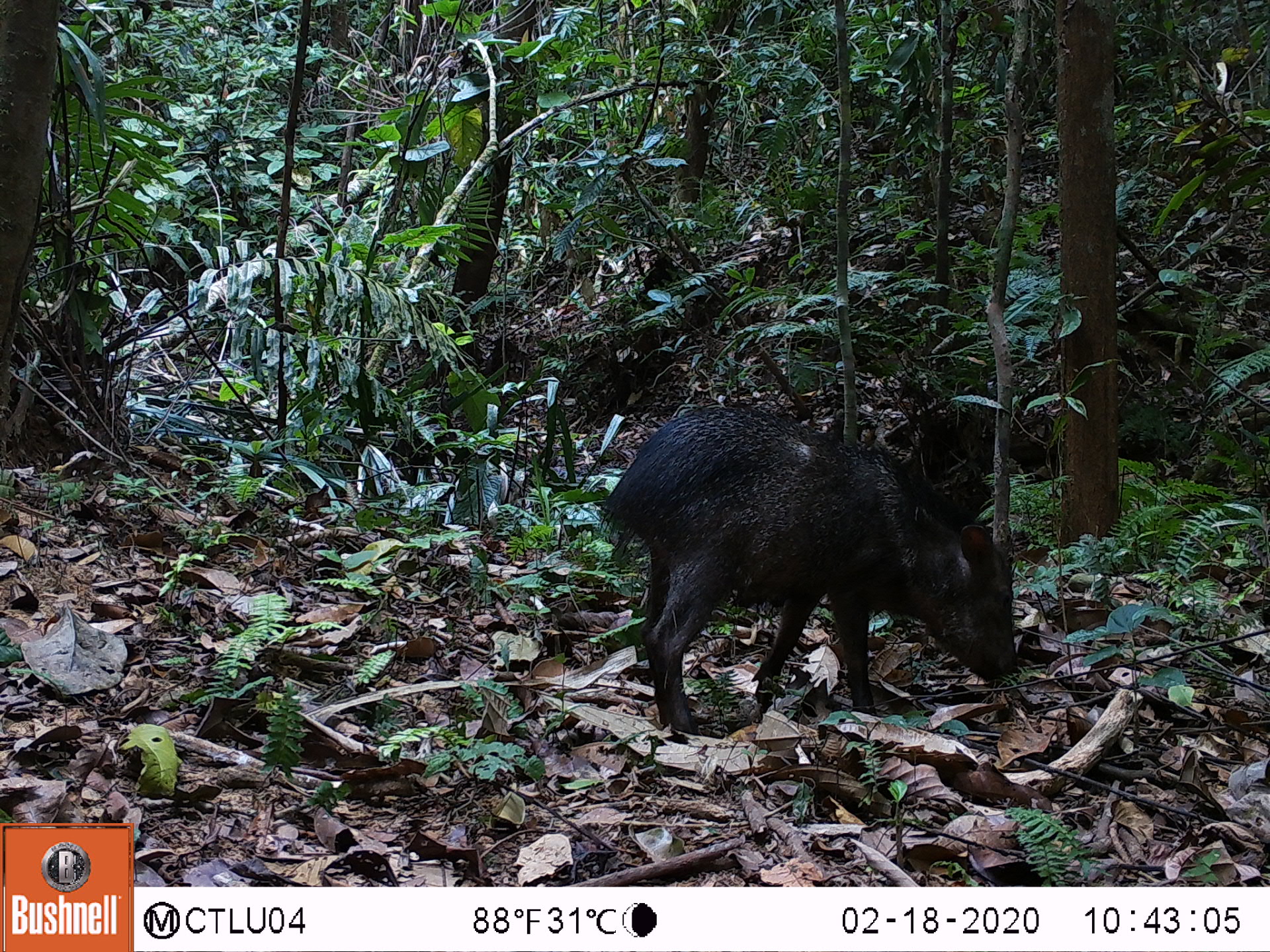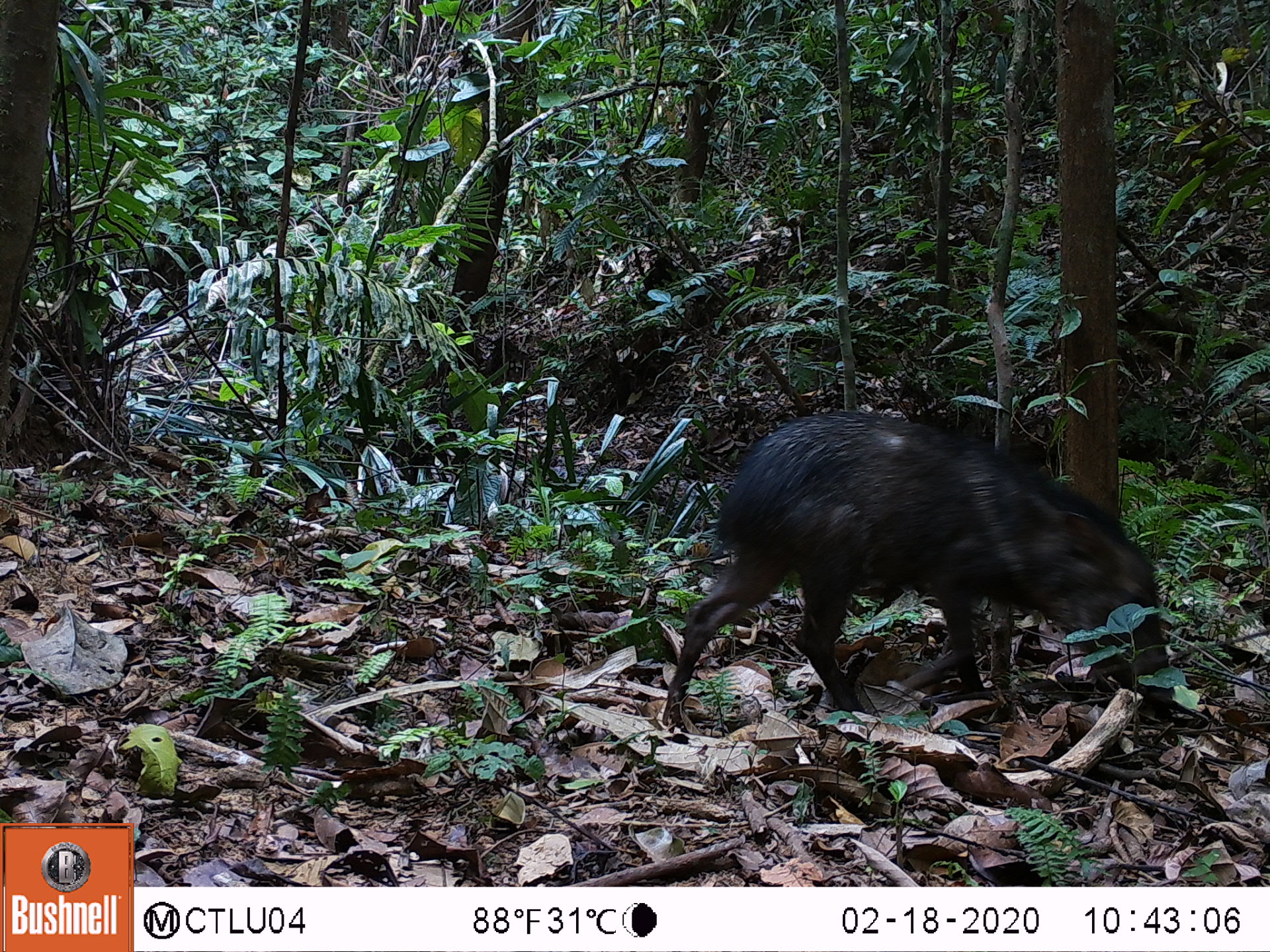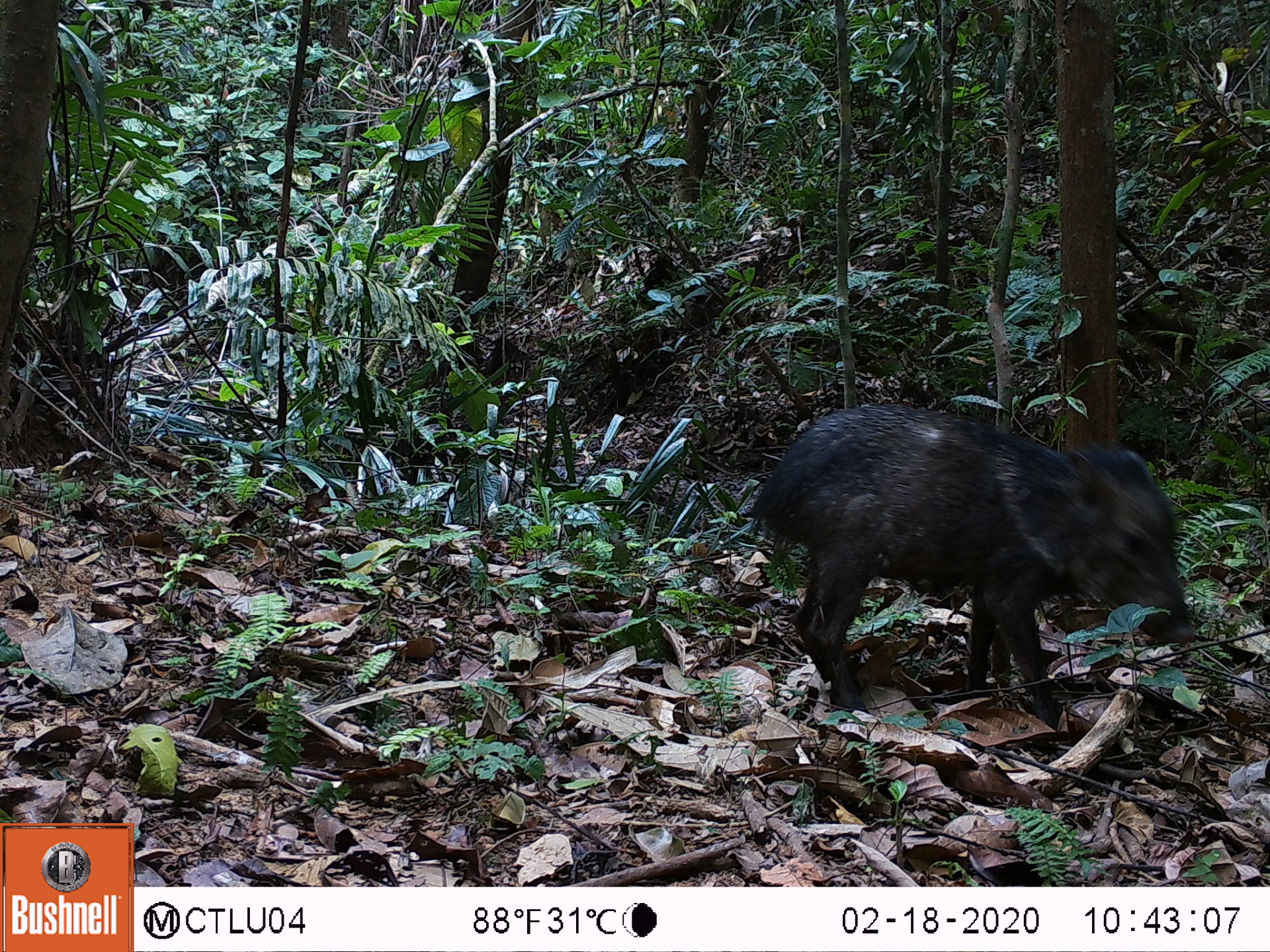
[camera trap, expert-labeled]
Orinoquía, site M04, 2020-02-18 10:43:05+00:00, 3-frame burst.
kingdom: Animalia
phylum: Chordata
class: Mammalia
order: Artiodactyla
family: Tayassuidae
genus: Pecari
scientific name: Pecari tajacu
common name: collared peccary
Collared peccary (Pecari tajacu).